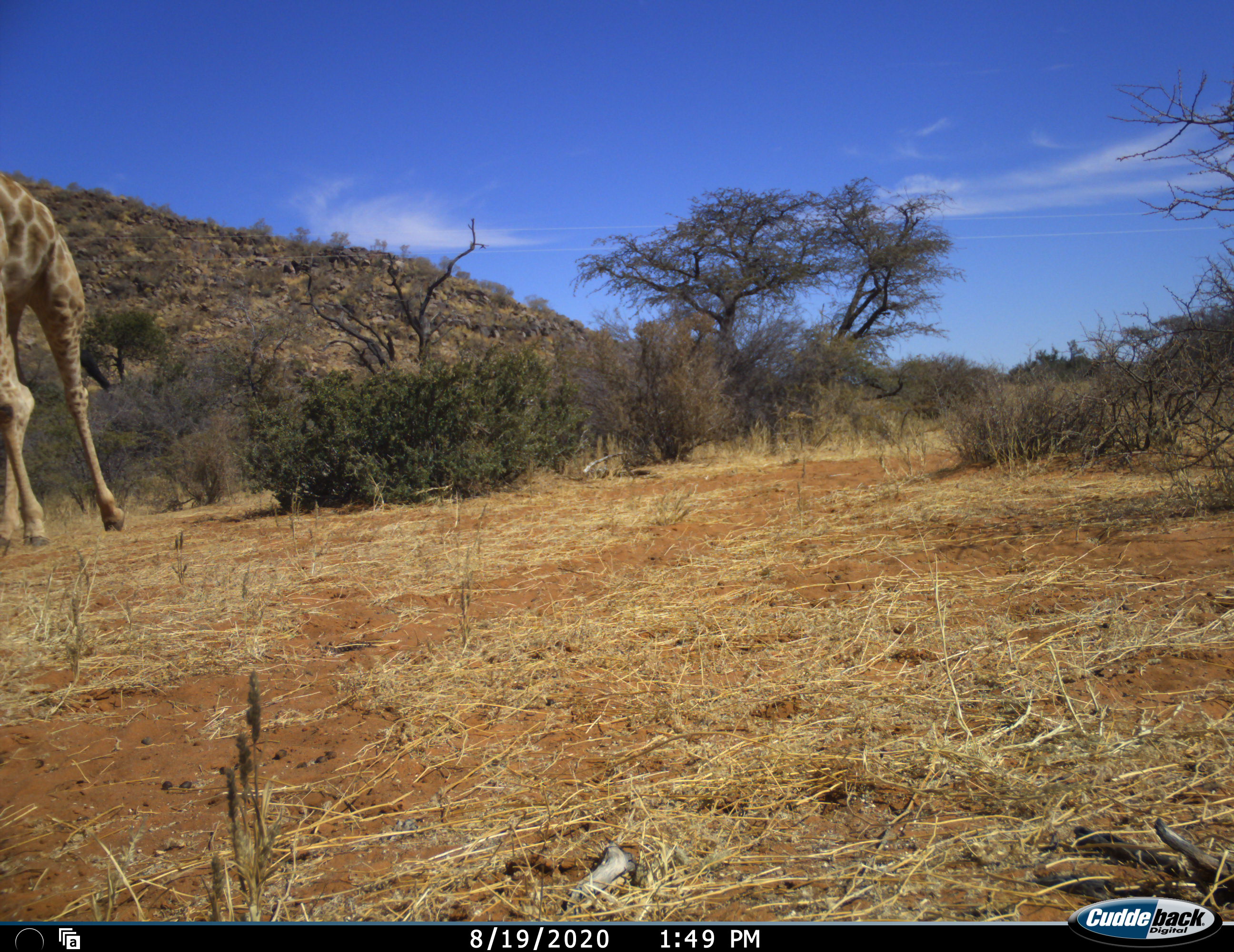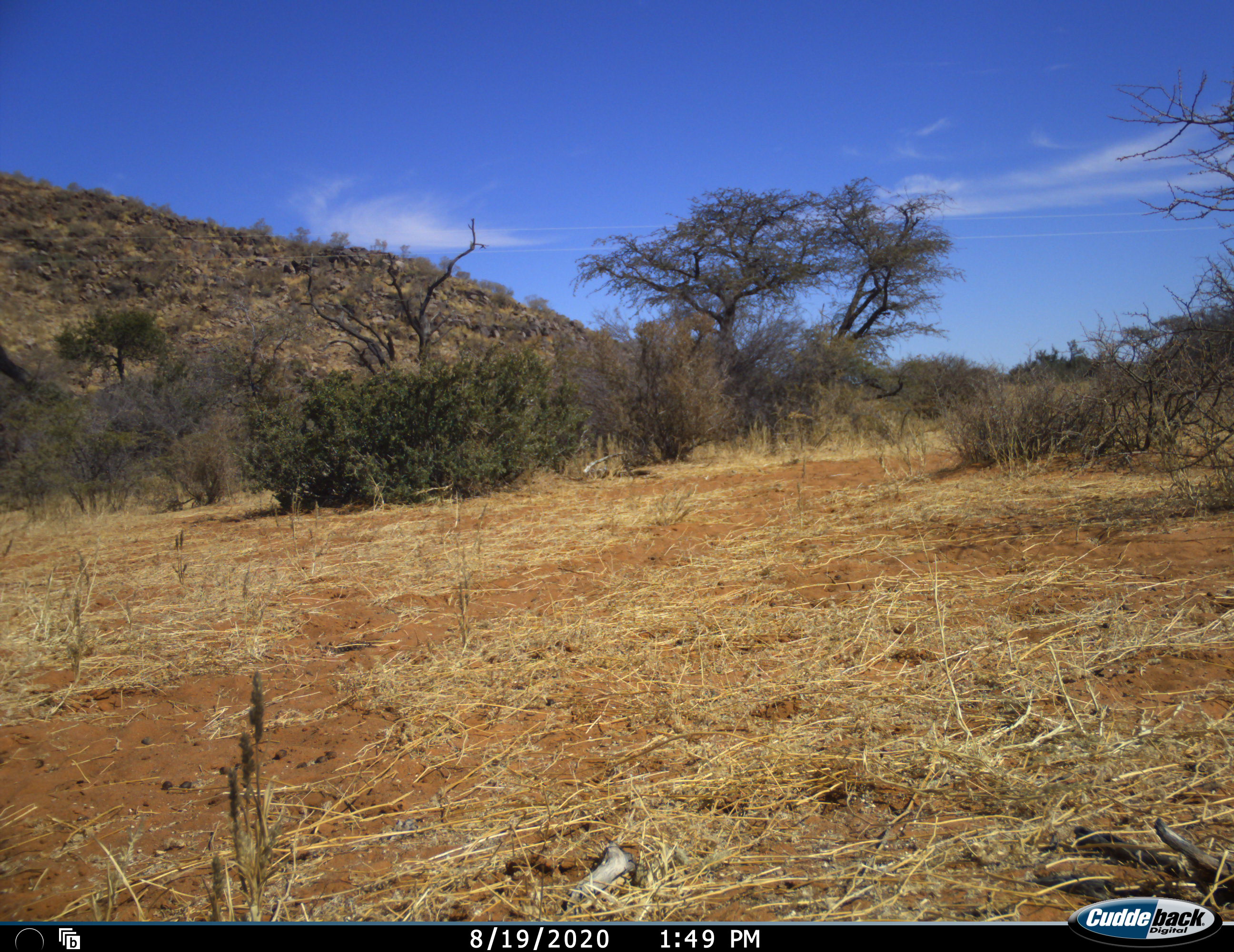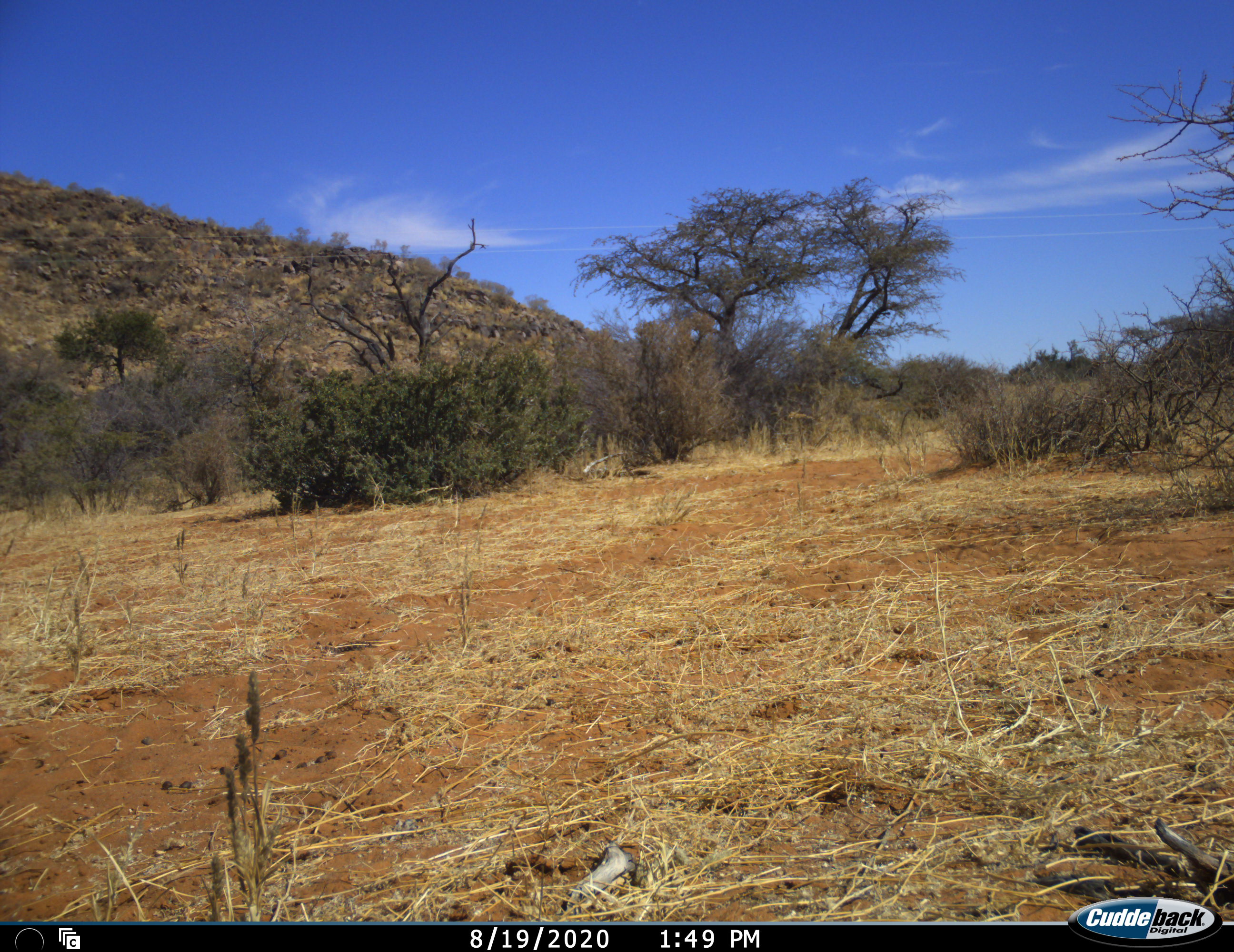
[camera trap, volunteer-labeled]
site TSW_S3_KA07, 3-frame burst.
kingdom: Animalia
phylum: Chordata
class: Mammalia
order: Artiodactyla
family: Giraffidae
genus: Giraffa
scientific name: Giraffa camelopardalis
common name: giraffe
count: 1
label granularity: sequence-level